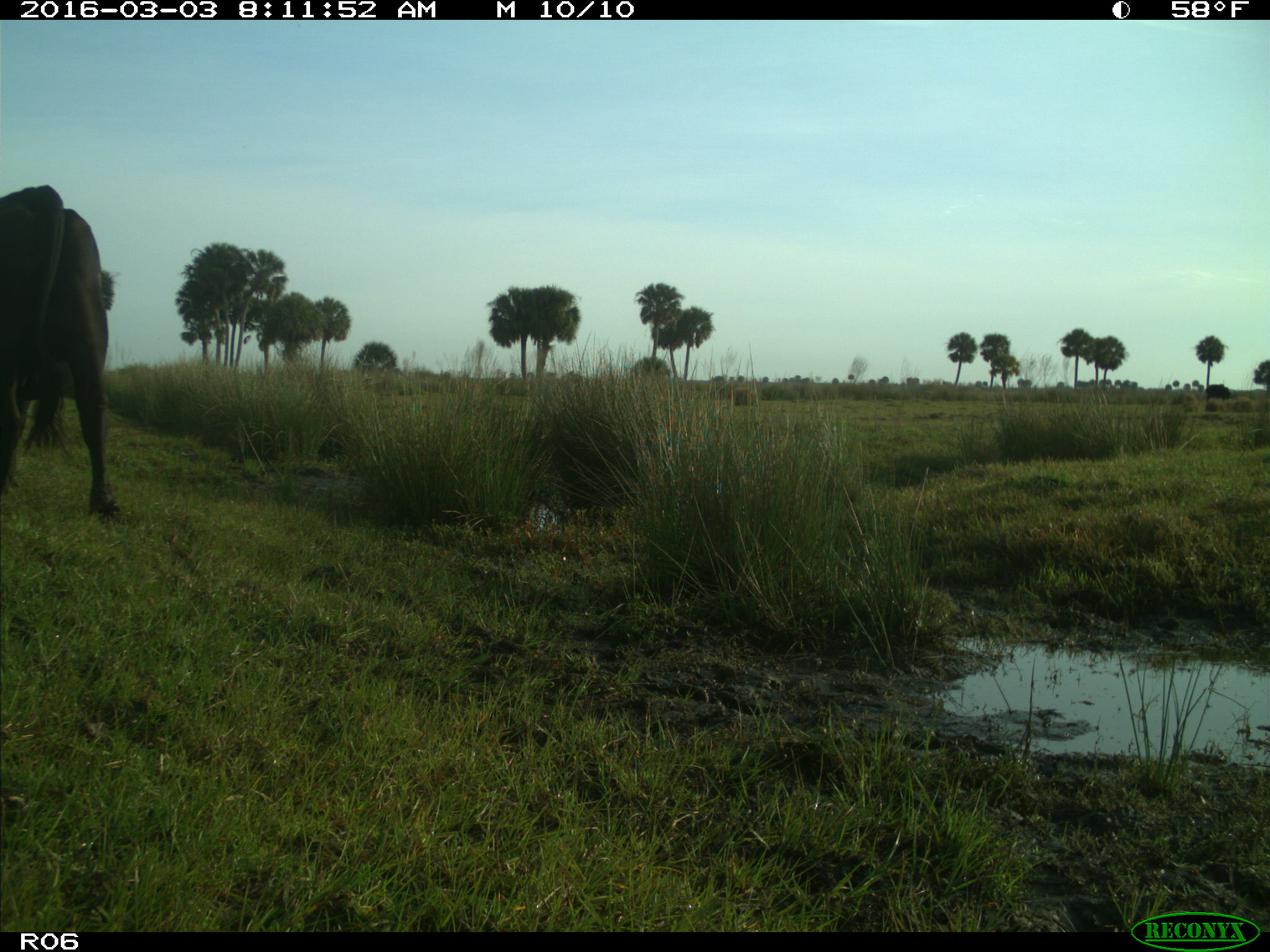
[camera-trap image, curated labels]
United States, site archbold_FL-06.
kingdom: Animalia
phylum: Chordata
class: Mammalia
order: Artiodactyla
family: Bovidae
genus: Bos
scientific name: Bos taurus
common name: domestic cow